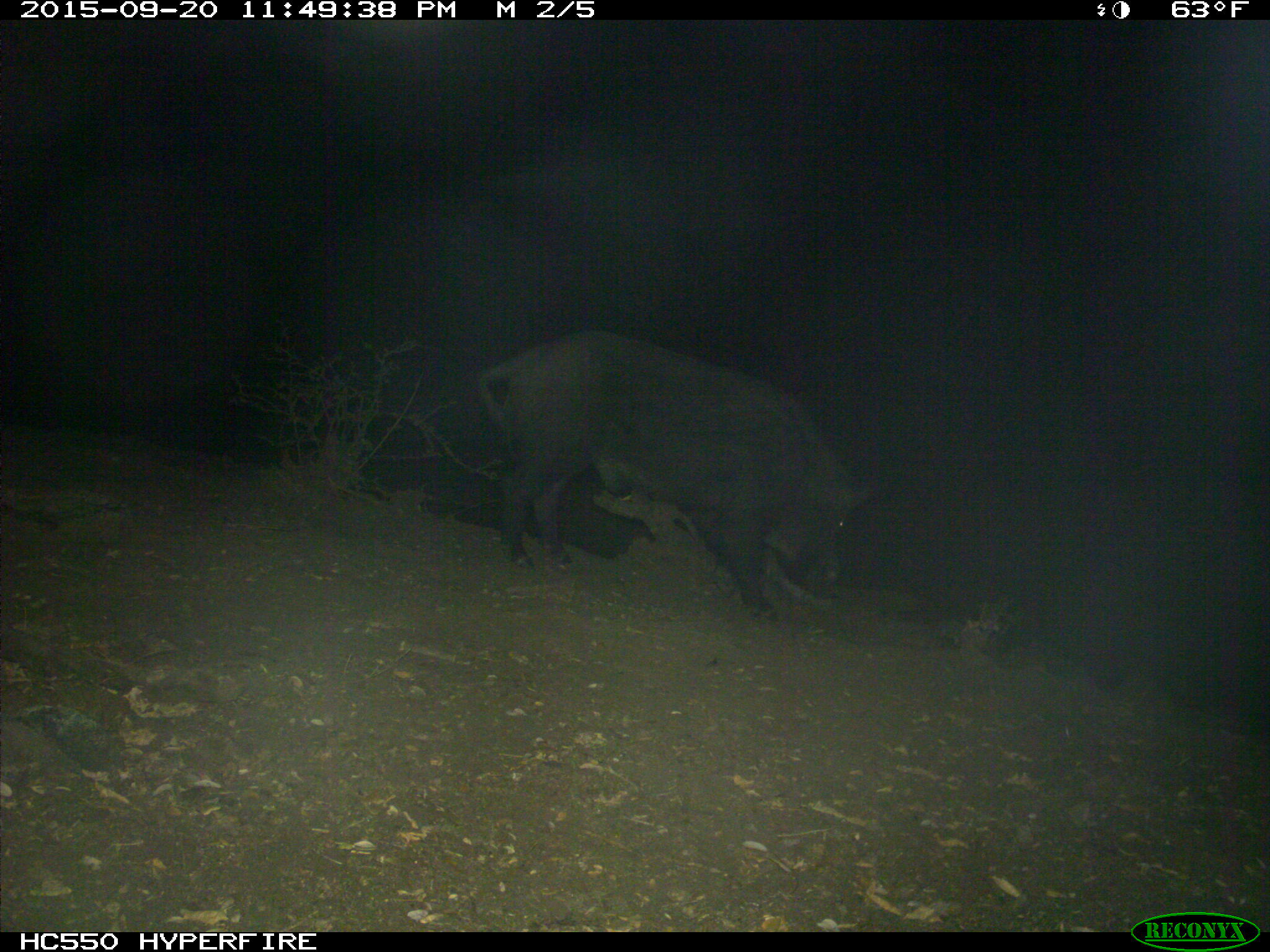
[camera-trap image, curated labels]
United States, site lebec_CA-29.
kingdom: Animalia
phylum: Chordata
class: Mammalia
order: Artiodactyla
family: Suidae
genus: Sus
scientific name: Sus scrofa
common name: wild boar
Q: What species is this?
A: Sus scrofa (wild boar).